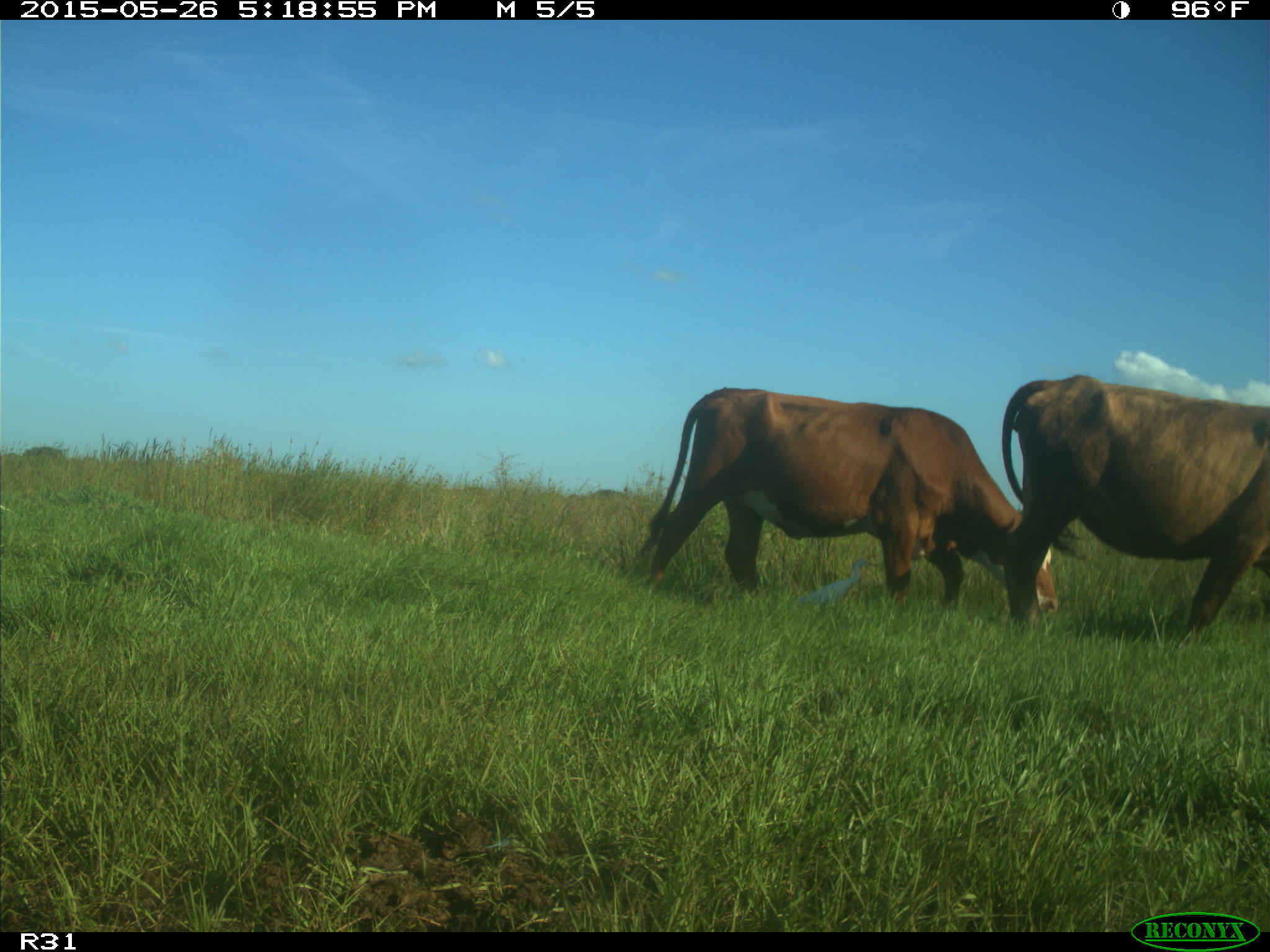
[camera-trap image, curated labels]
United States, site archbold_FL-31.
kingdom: Animalia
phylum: Chordata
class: Mammalia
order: Artiodactyla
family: Bovidae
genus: Bos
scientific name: Bos taurus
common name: domestic cow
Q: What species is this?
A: Bos taurus (domestic cow).